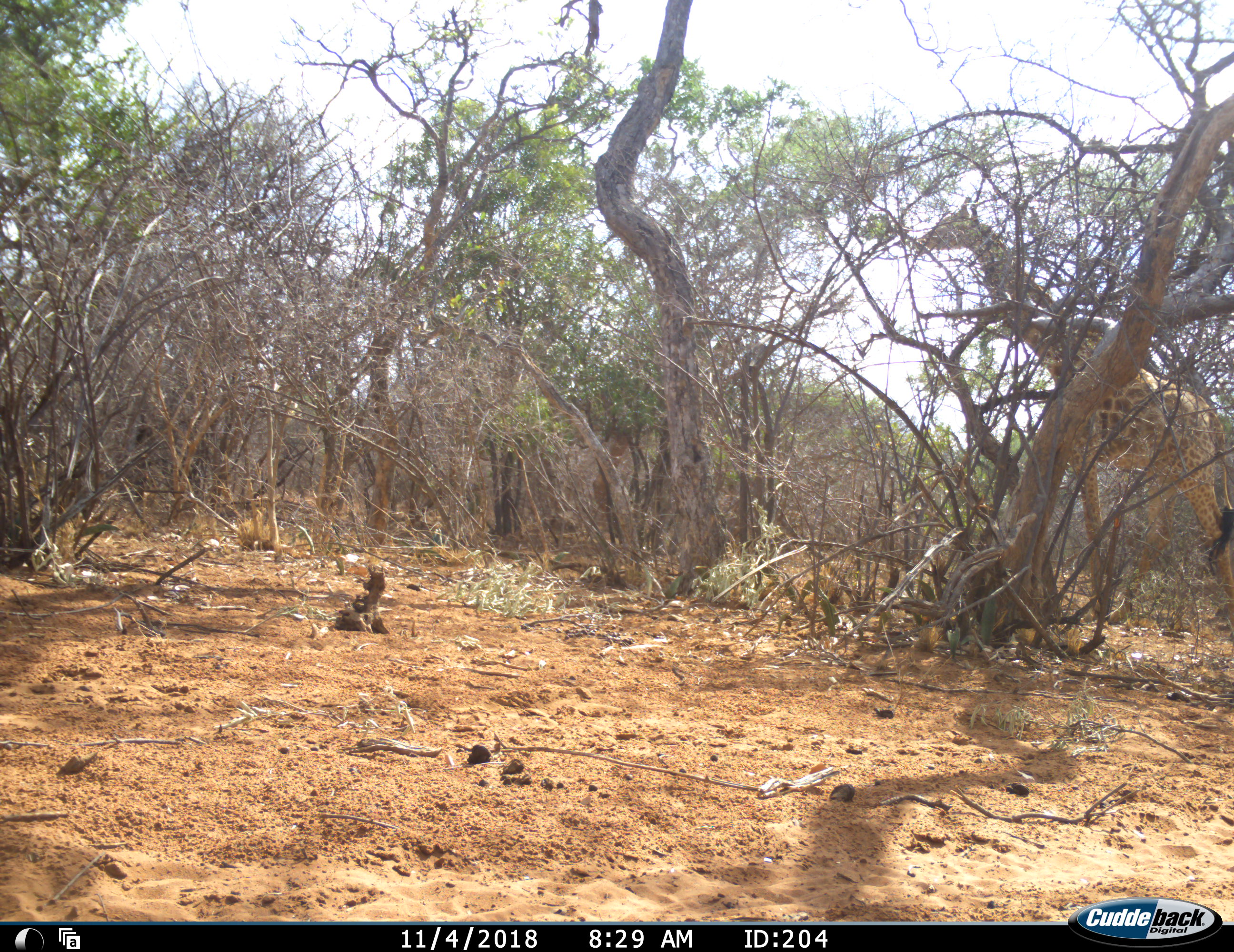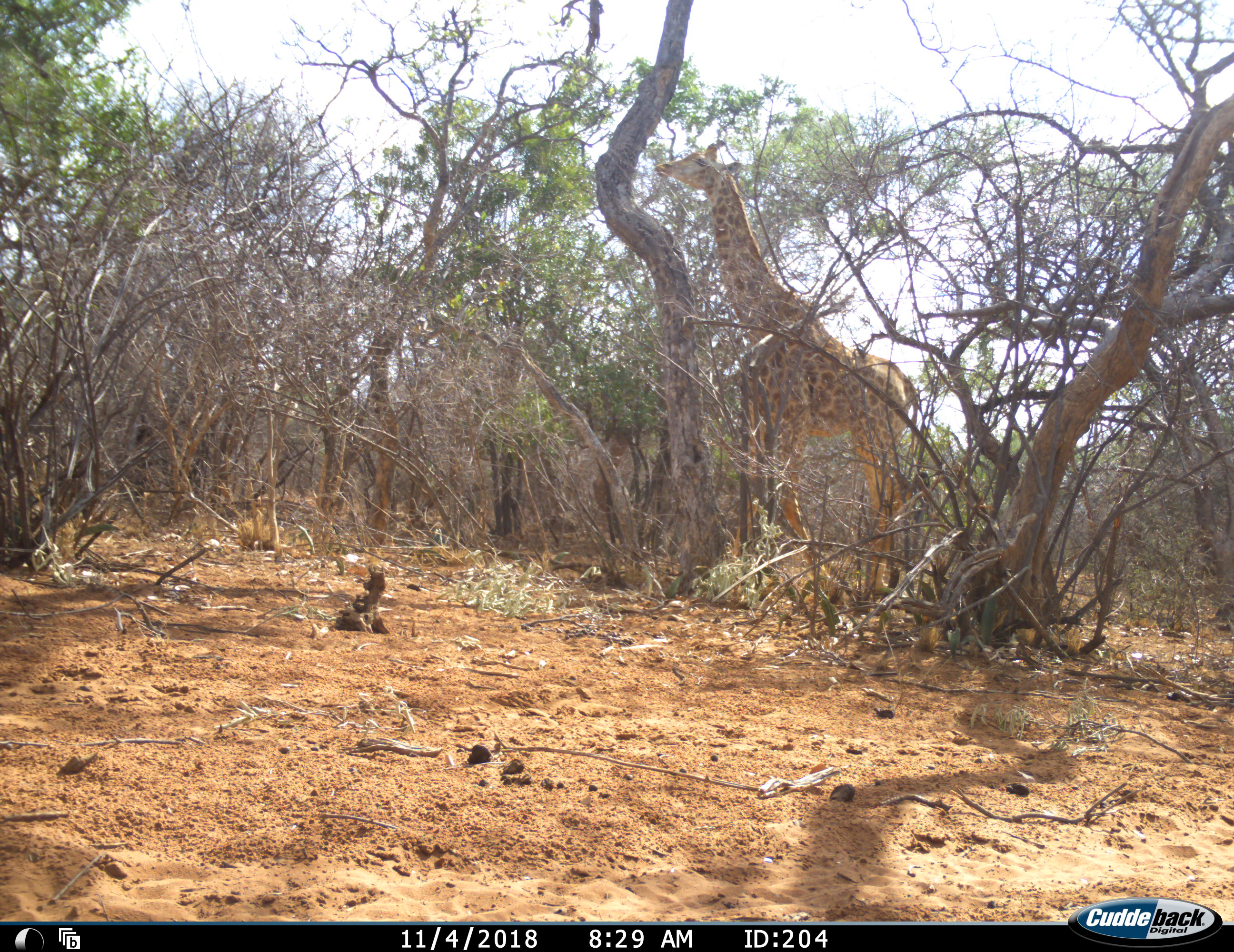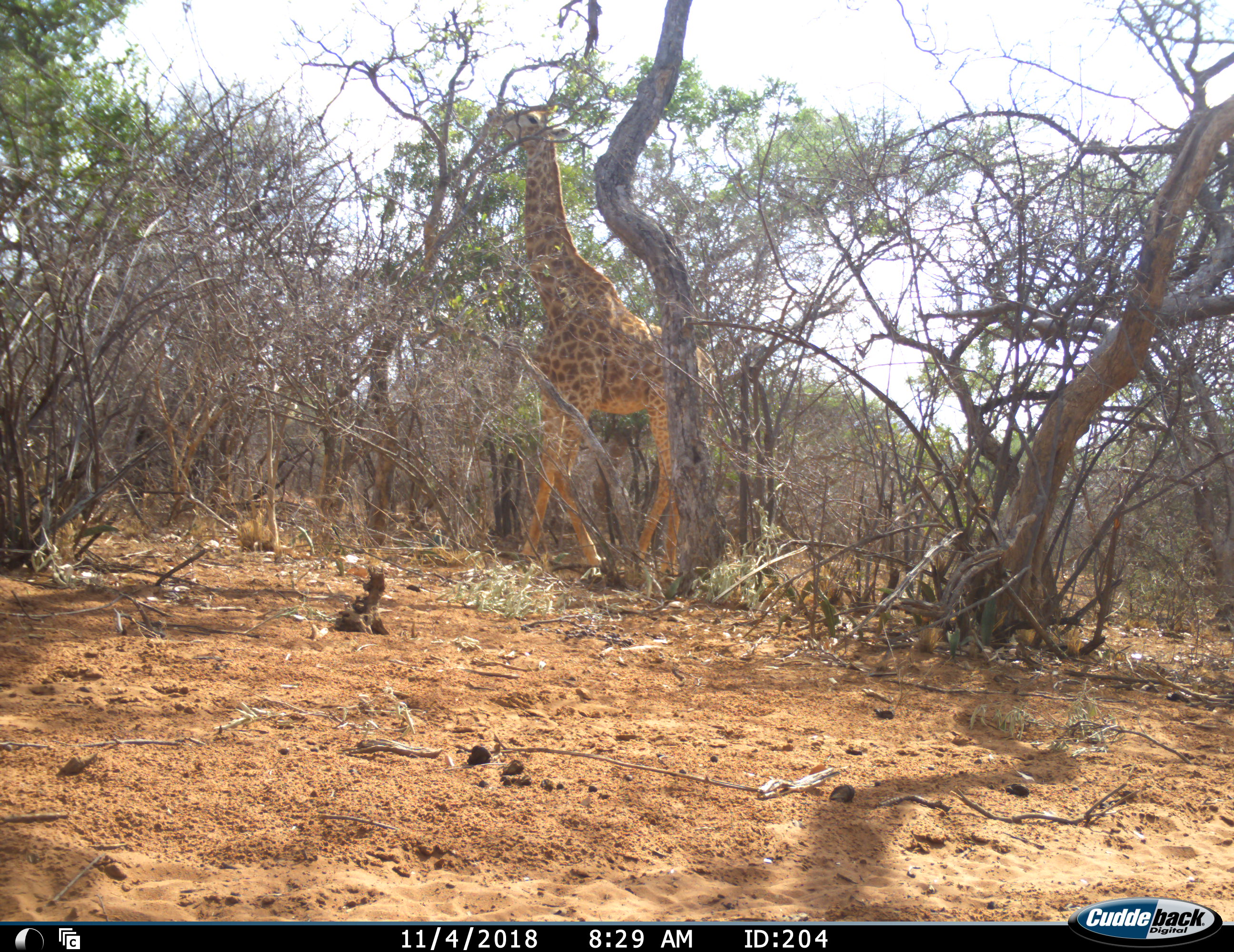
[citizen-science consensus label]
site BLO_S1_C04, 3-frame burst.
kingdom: Animalia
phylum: Chordata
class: Mammalia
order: Artiodactyla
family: Giraffidae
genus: Giraffa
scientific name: Giraffa camelopardalis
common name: giraffe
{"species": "giraffe (Giraffa camelopardalis)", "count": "1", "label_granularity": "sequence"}